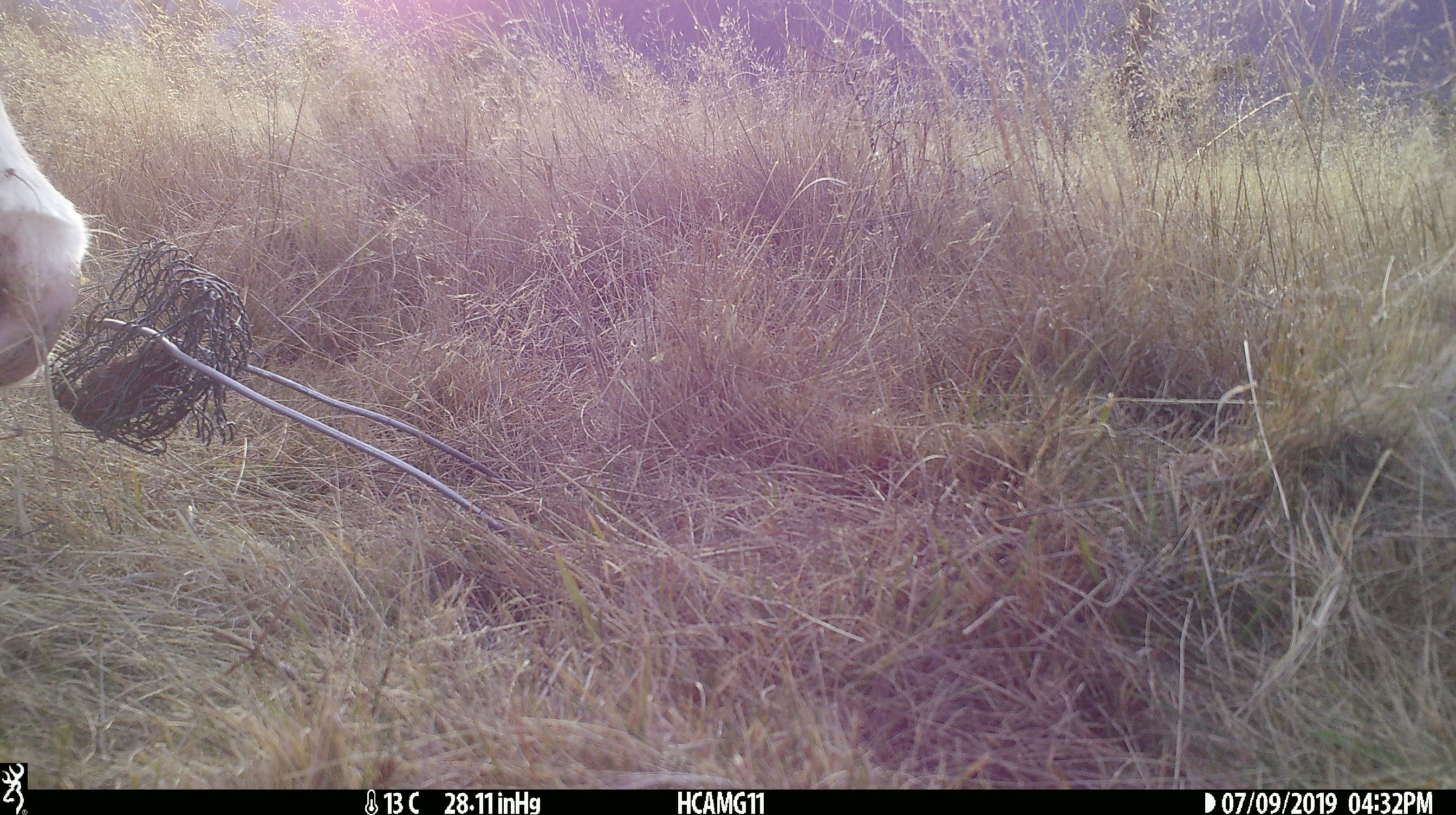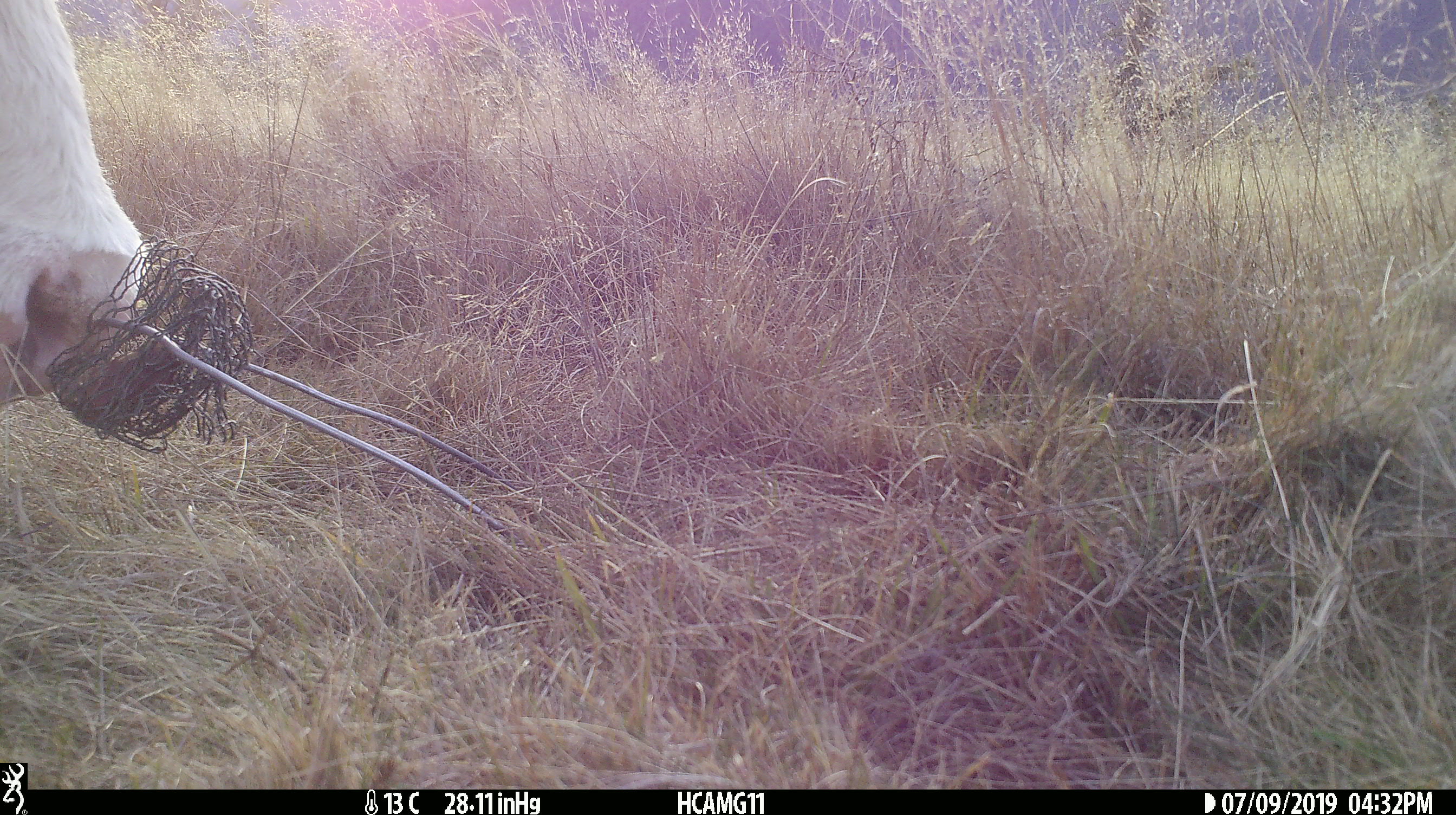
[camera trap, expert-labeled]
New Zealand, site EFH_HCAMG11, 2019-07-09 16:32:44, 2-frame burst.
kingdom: Animalia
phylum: Chordata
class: Mammalia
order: Artiodactyla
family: Bovidae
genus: Bos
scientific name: Bos taurus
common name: domestic cow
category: cow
Cow (domestic cow) (Bos taurus).